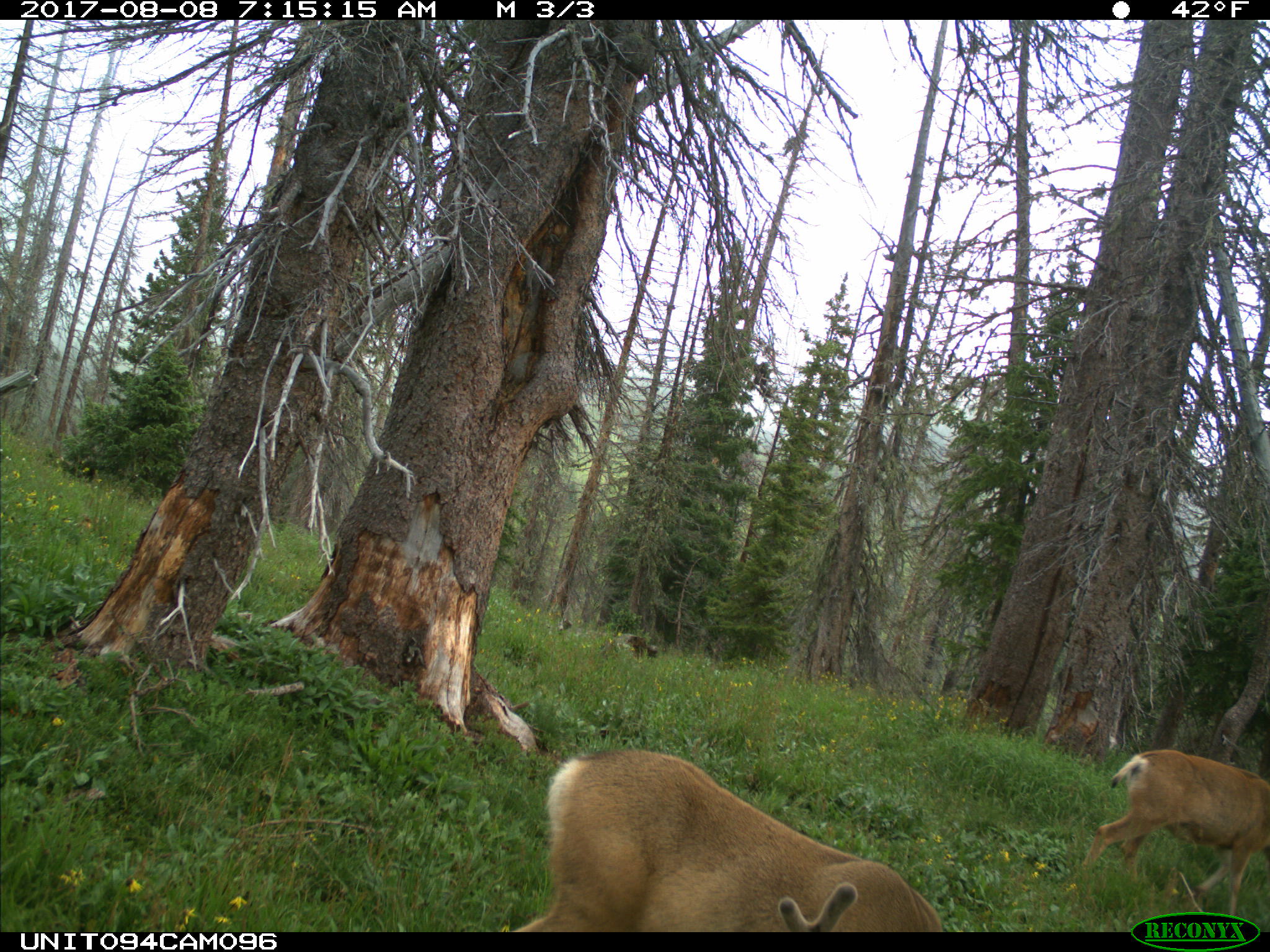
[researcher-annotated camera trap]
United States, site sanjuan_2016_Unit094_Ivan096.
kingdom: Animalia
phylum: Chordata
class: Mammalia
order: Artiodactyla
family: Cervidae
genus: Odocoileus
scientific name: Odocoileus hemionus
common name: mule deer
Odocoileus hemionus (mule deer).